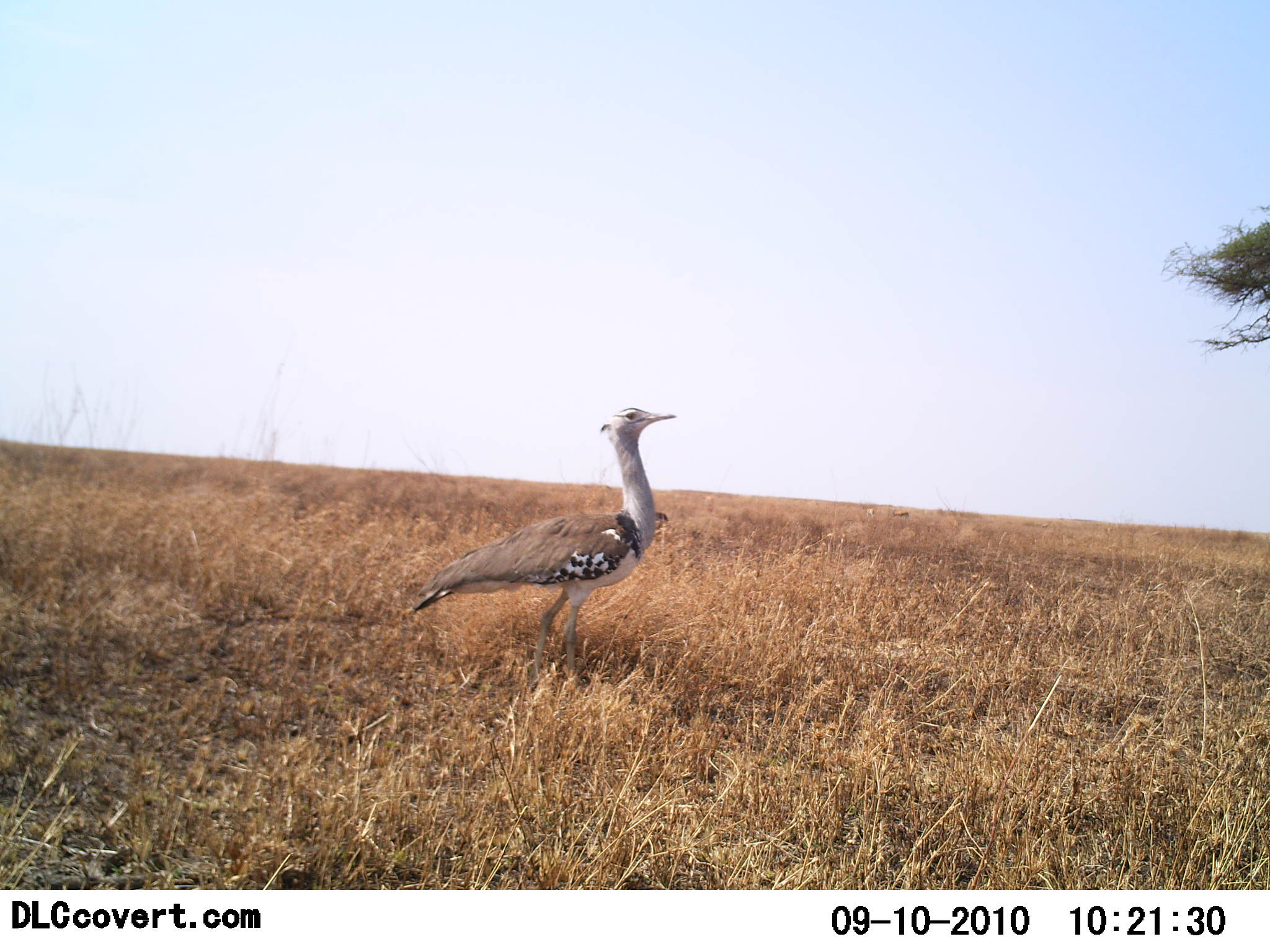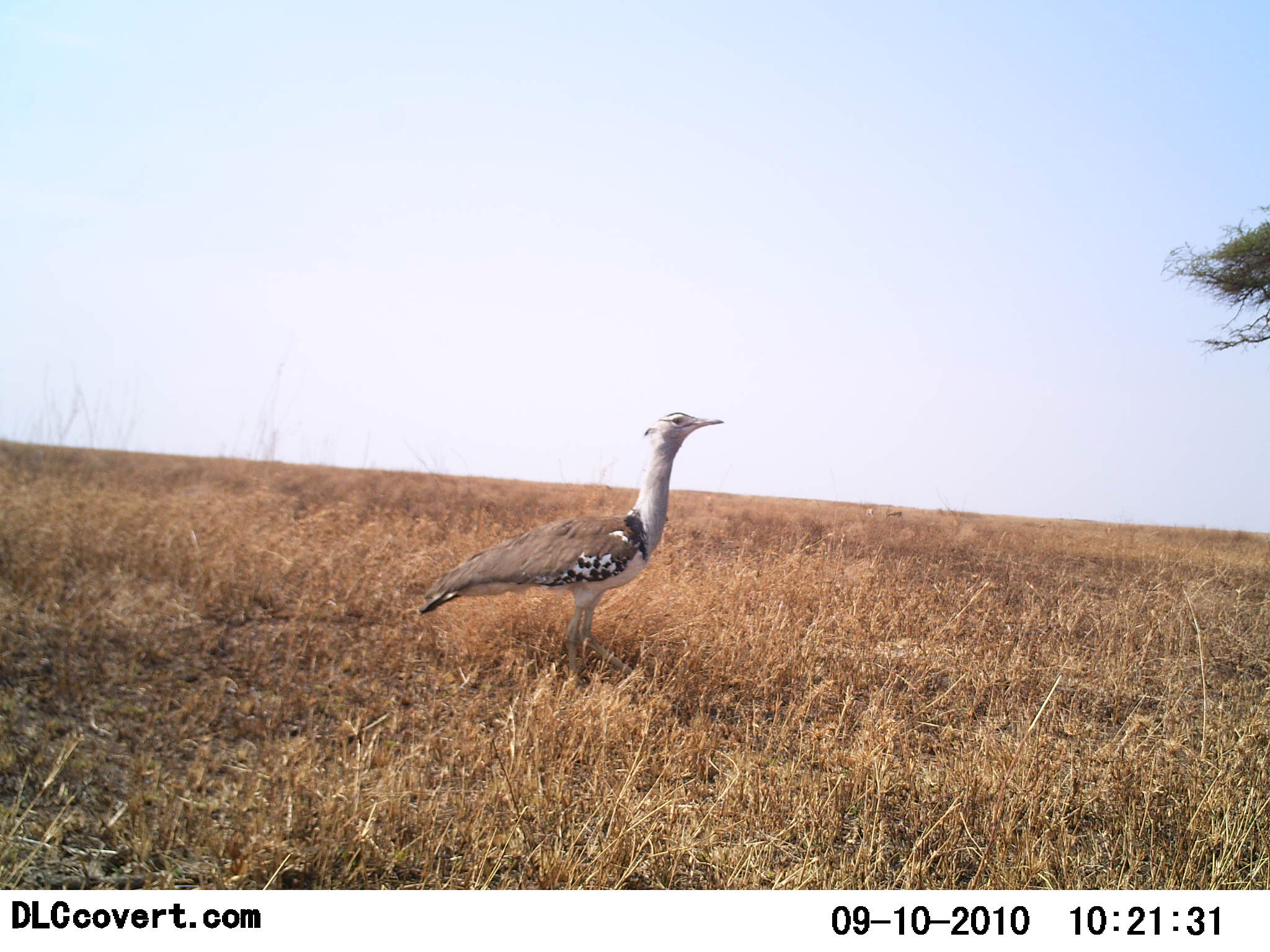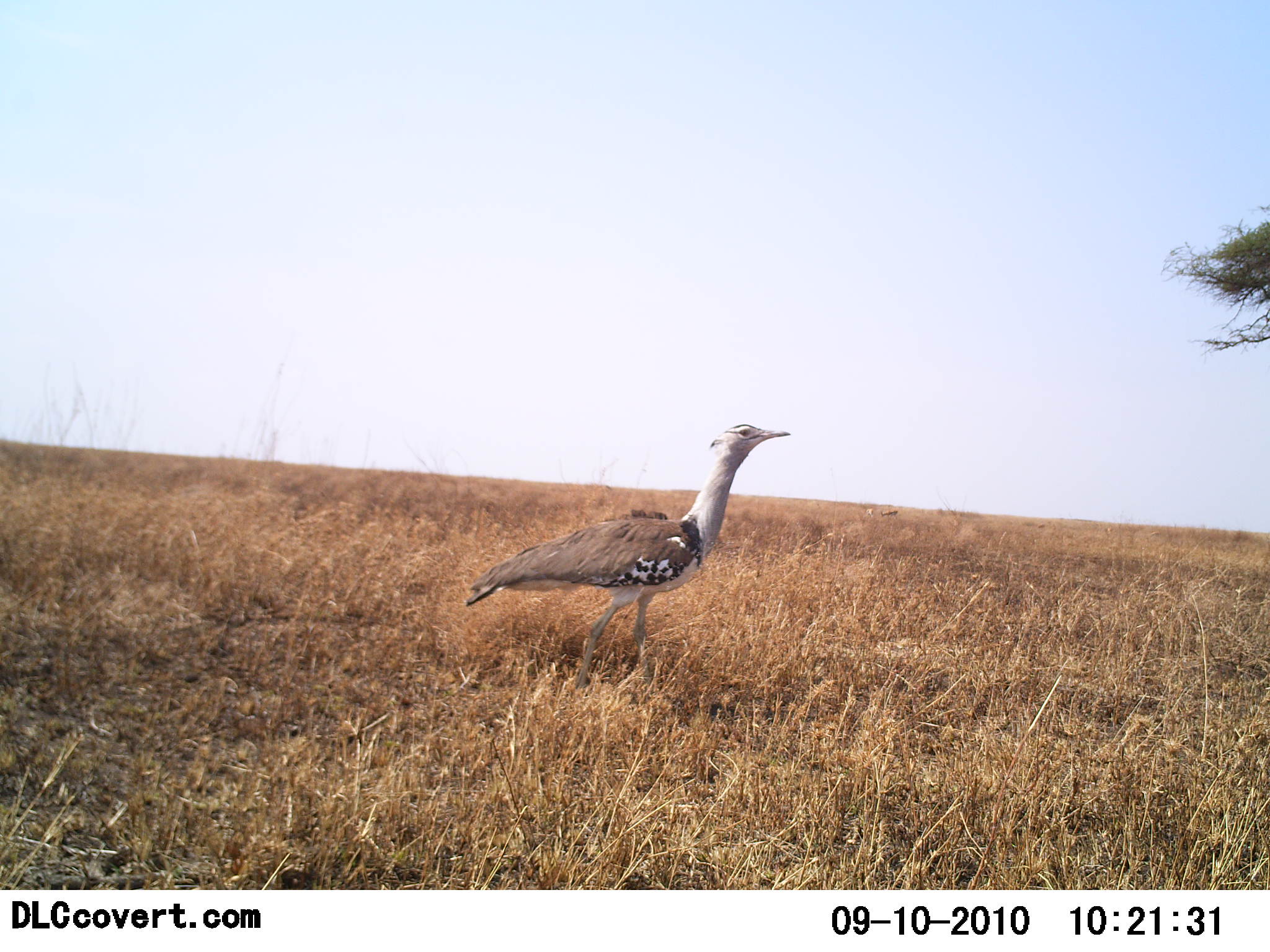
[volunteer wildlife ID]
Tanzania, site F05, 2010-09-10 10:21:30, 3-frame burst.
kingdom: Animalia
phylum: Chordata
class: Aves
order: Otidiformes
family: Otididae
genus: Ardeotis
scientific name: Ardeotis kori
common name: kori bustard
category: koribustard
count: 1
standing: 46%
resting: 8%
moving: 62%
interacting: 0%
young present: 0%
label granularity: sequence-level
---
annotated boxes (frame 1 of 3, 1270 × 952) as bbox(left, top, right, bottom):
animal: bbox(412, 407, 677, 691)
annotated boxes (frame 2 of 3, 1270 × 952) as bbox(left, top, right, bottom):
animal: bbox(419, 411, 724, 690)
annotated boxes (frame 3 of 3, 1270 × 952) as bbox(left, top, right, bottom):
animal: bbox(465, 423, 791, 690)